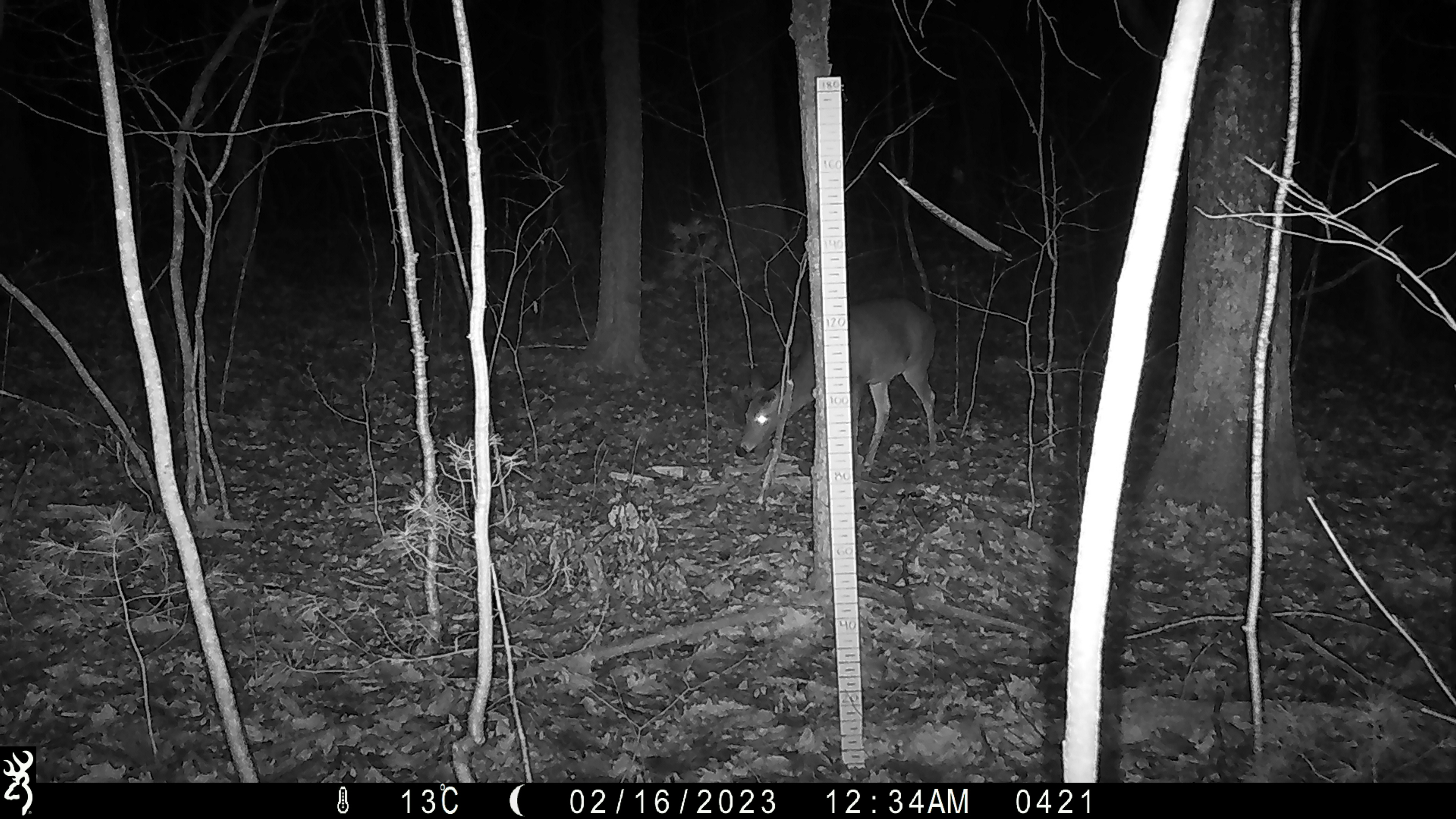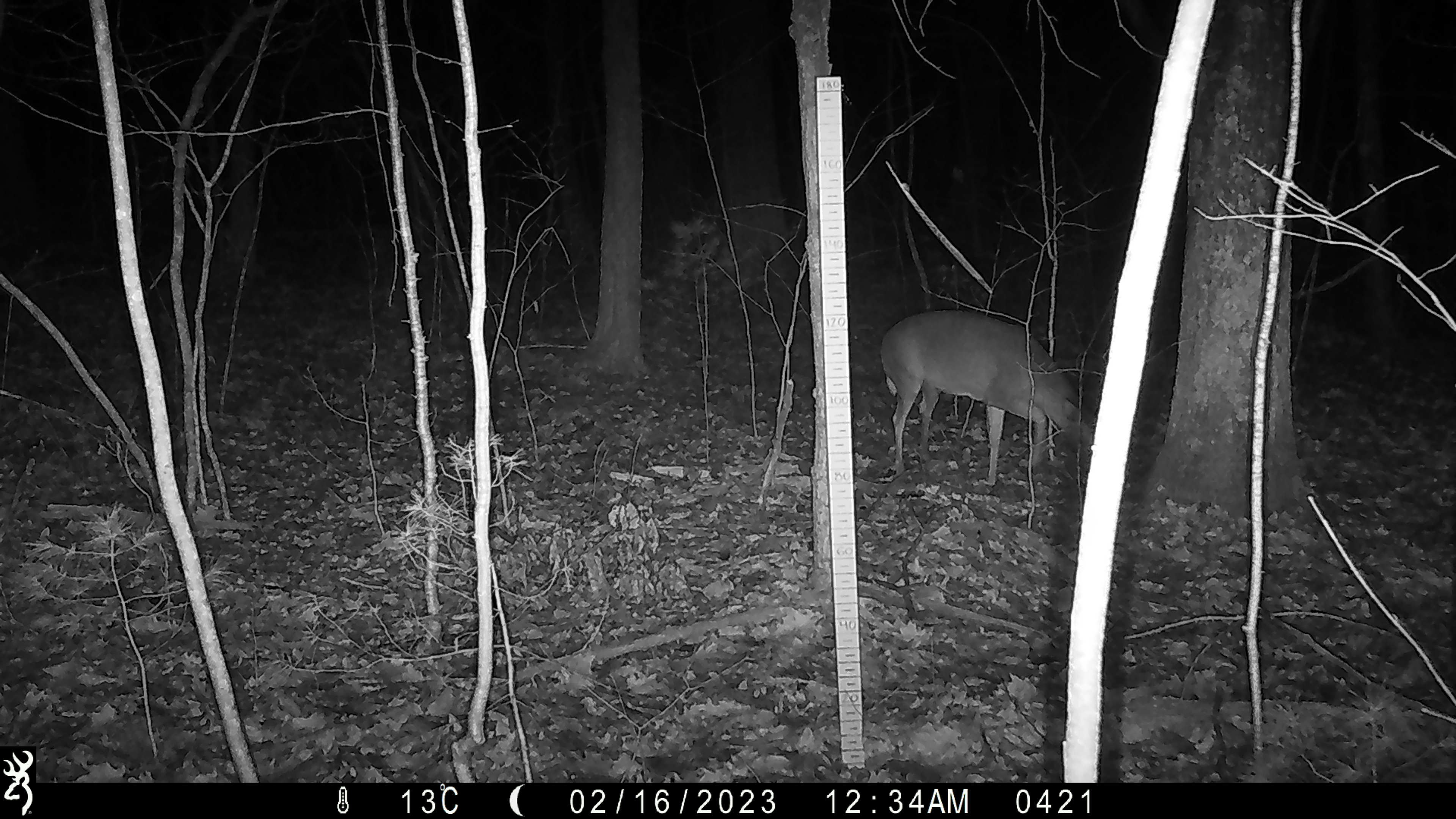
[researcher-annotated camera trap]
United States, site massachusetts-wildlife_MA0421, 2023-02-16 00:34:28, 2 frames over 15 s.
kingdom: Animalia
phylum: Chordata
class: Mammalia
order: Artiodactyla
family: Cervidae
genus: Odocoileus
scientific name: Odocoileus virginianus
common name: white-tailed deer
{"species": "white-tailed deer (Odocoileus virginianus)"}